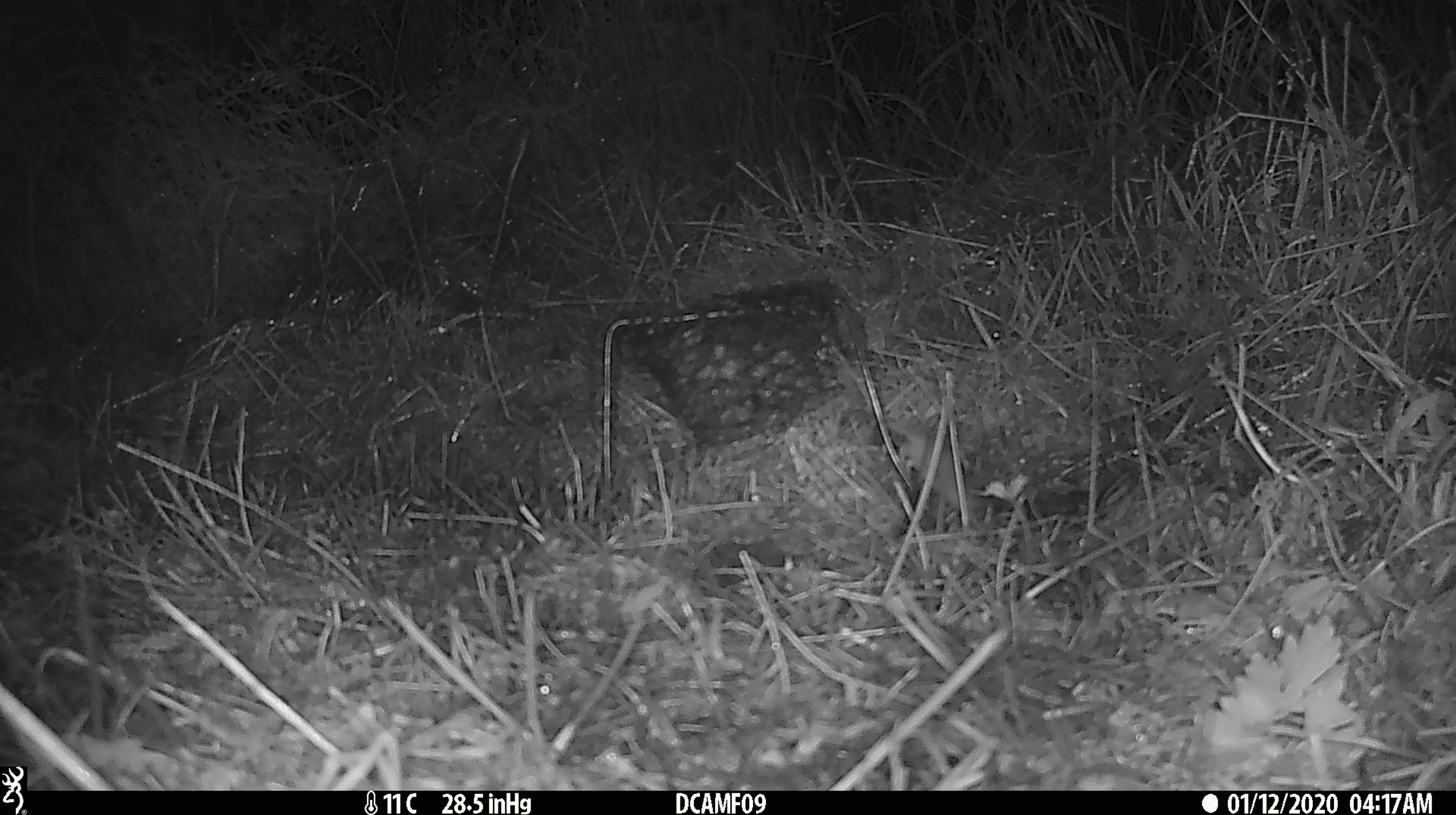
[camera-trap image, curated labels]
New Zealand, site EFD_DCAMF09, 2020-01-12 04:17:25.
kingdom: Animalia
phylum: Chordata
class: Mammalia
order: Rodentia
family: Muridae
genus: Mus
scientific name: Mus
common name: mouse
Mouse (Mus).